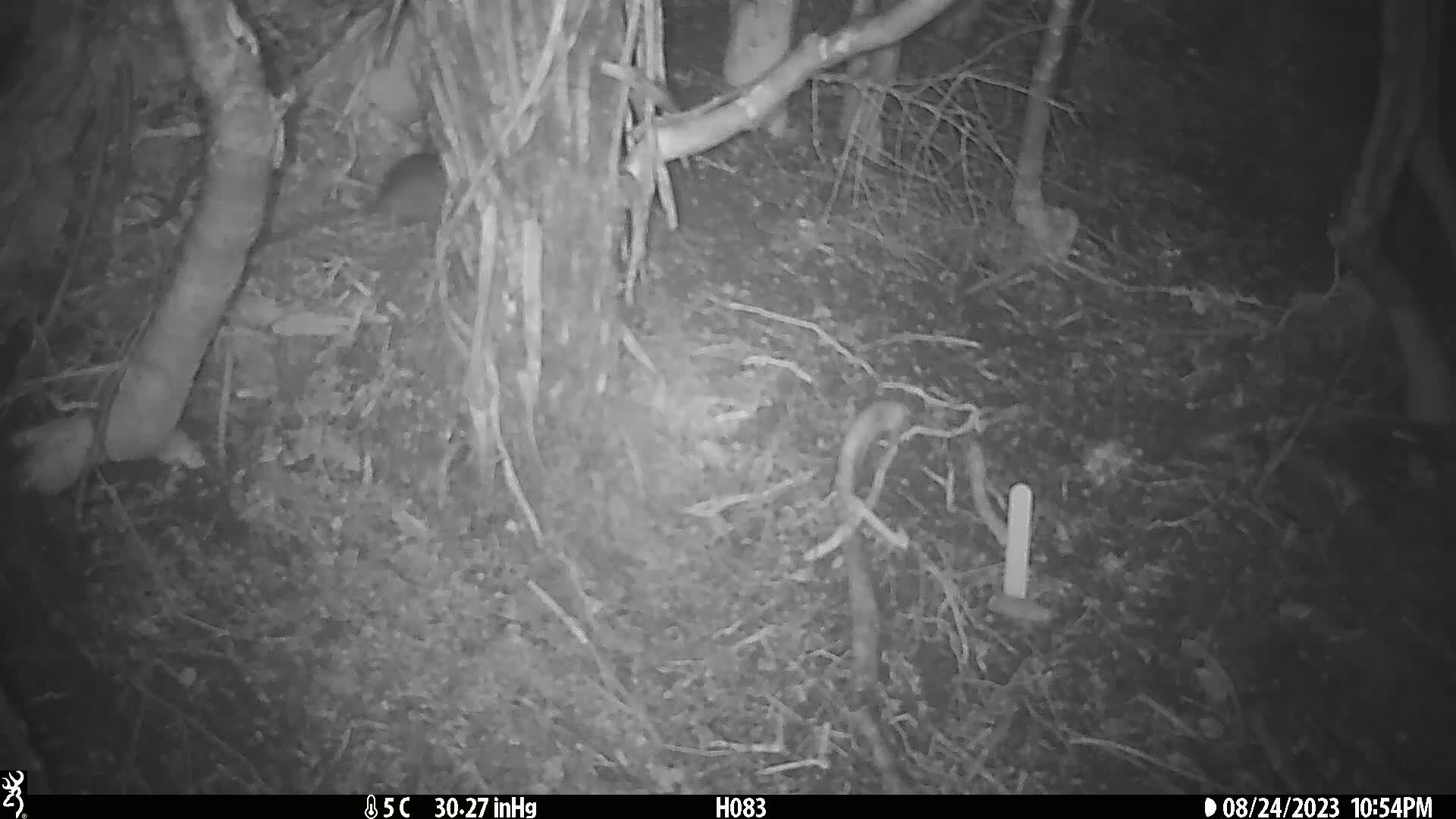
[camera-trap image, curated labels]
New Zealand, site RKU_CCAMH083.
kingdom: Animalia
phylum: Chordata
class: Mammalia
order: Rodentia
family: Muridae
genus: Rattus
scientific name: Rattus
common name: rat